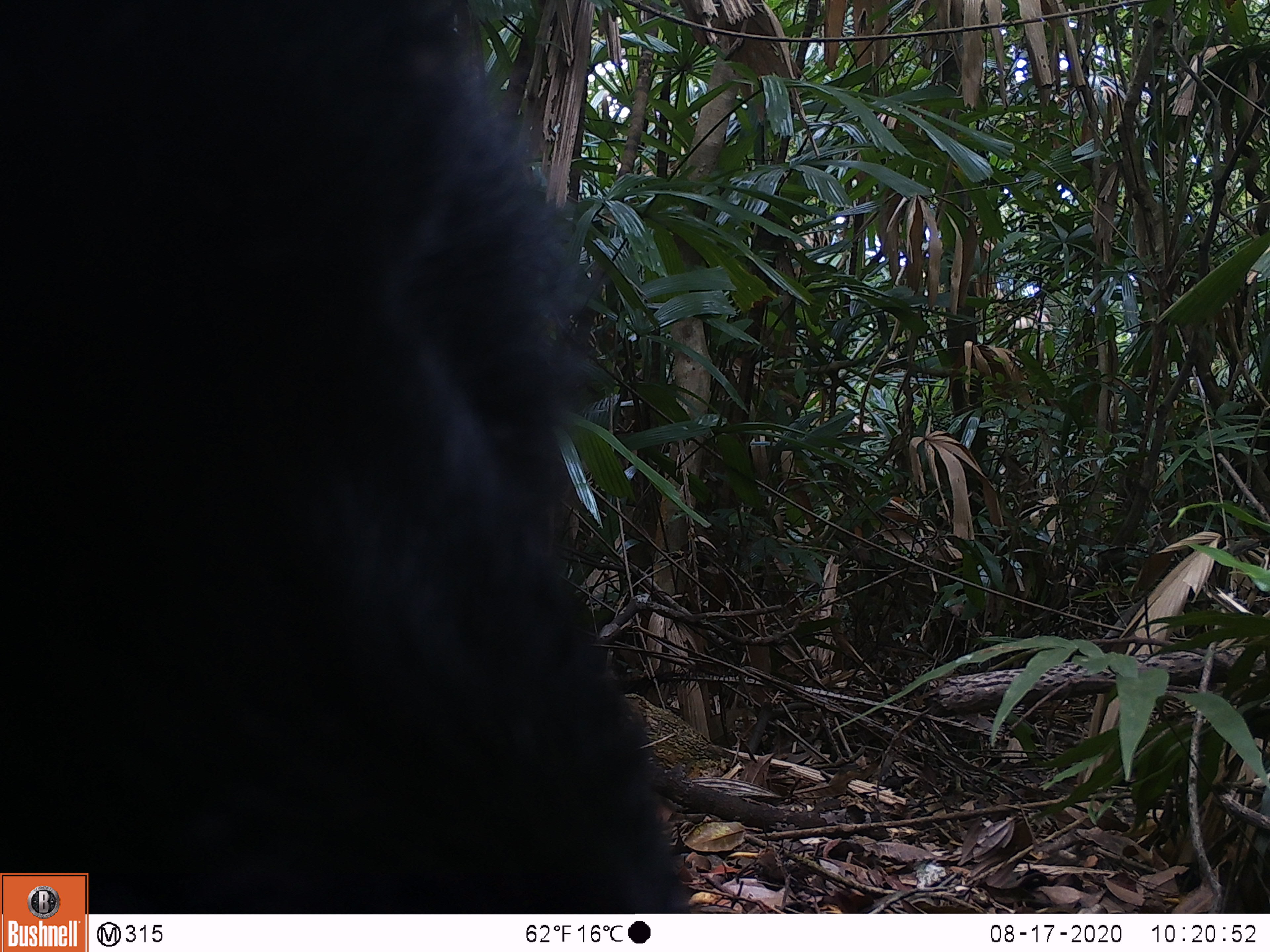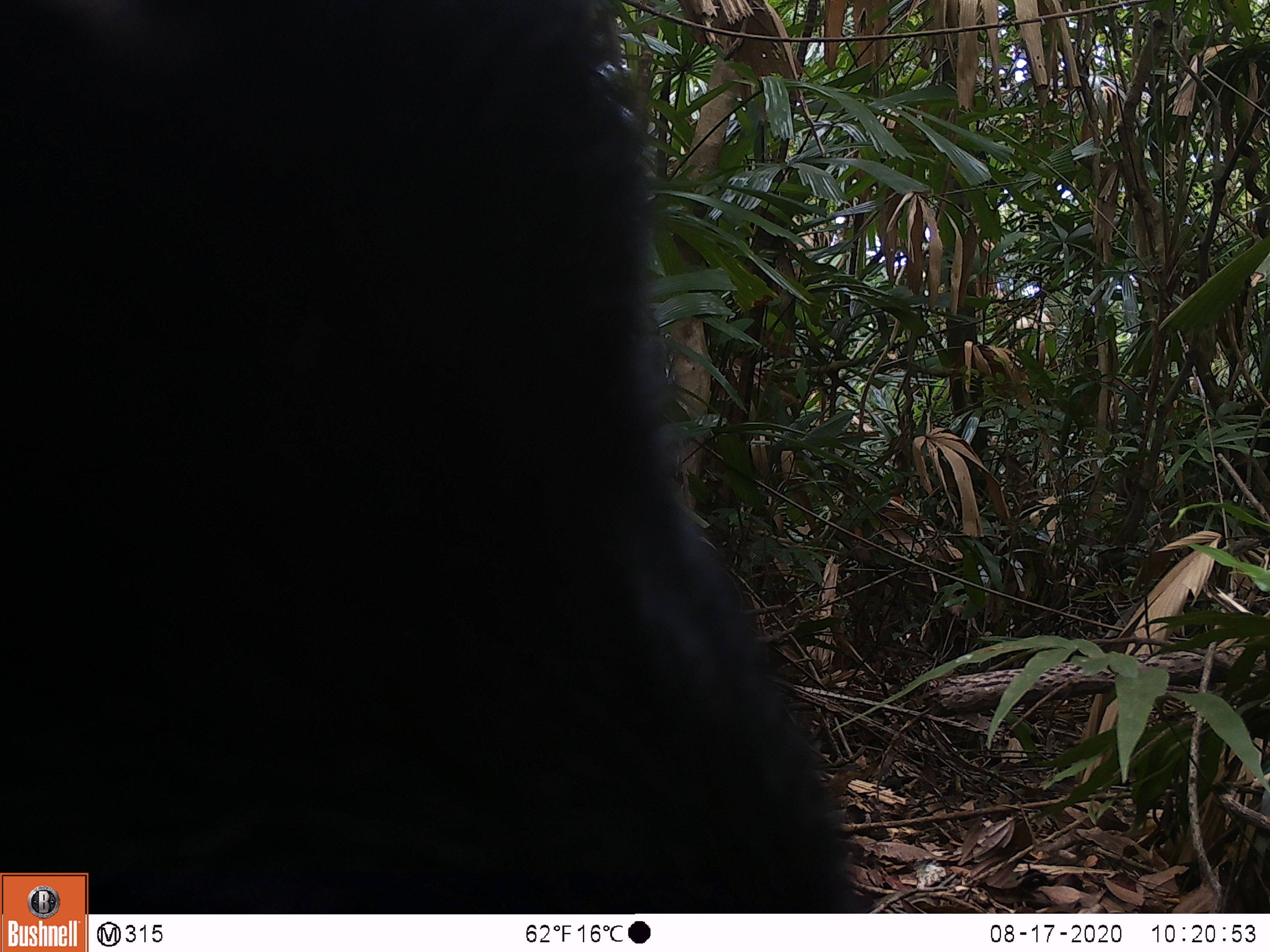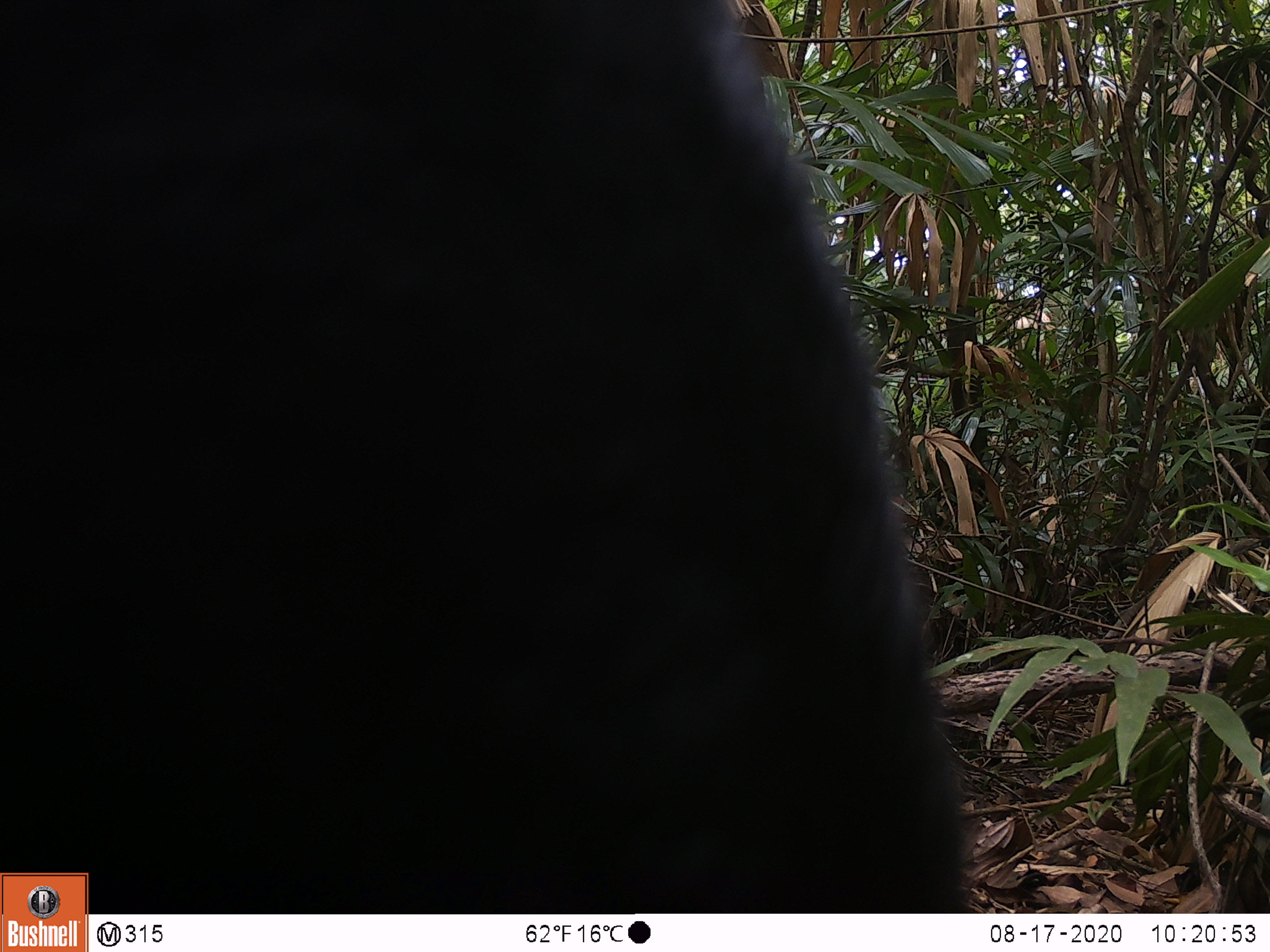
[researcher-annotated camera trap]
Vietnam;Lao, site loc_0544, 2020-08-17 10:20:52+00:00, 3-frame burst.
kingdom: Animalia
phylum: Chordata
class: Mammalia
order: Carnivora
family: Ursidae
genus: Ursus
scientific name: Ursus thibetanus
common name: asian black bear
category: asiatic black bear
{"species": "asiatic black bear (asian black bear) (Ursus thibetanus)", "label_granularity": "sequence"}